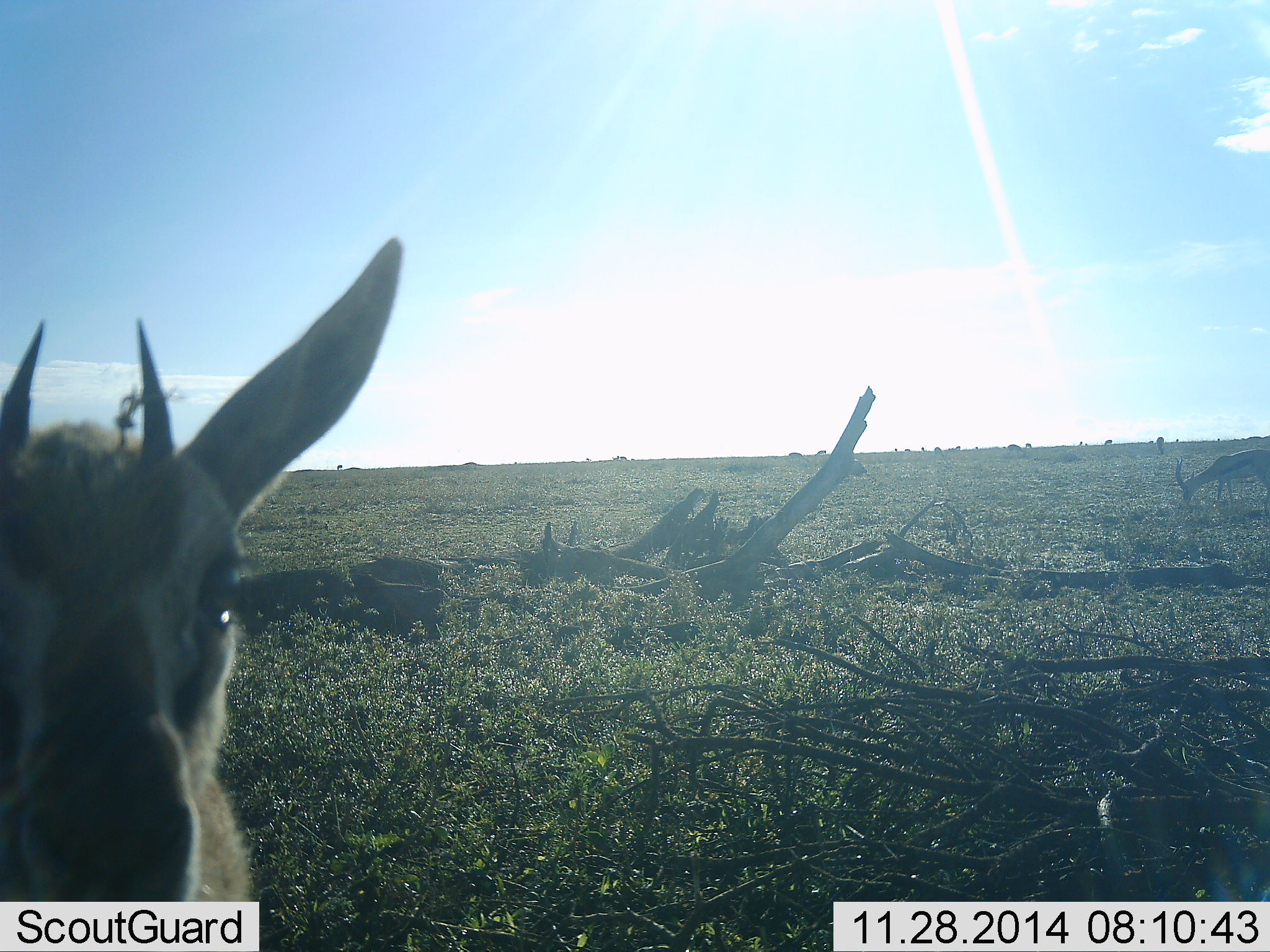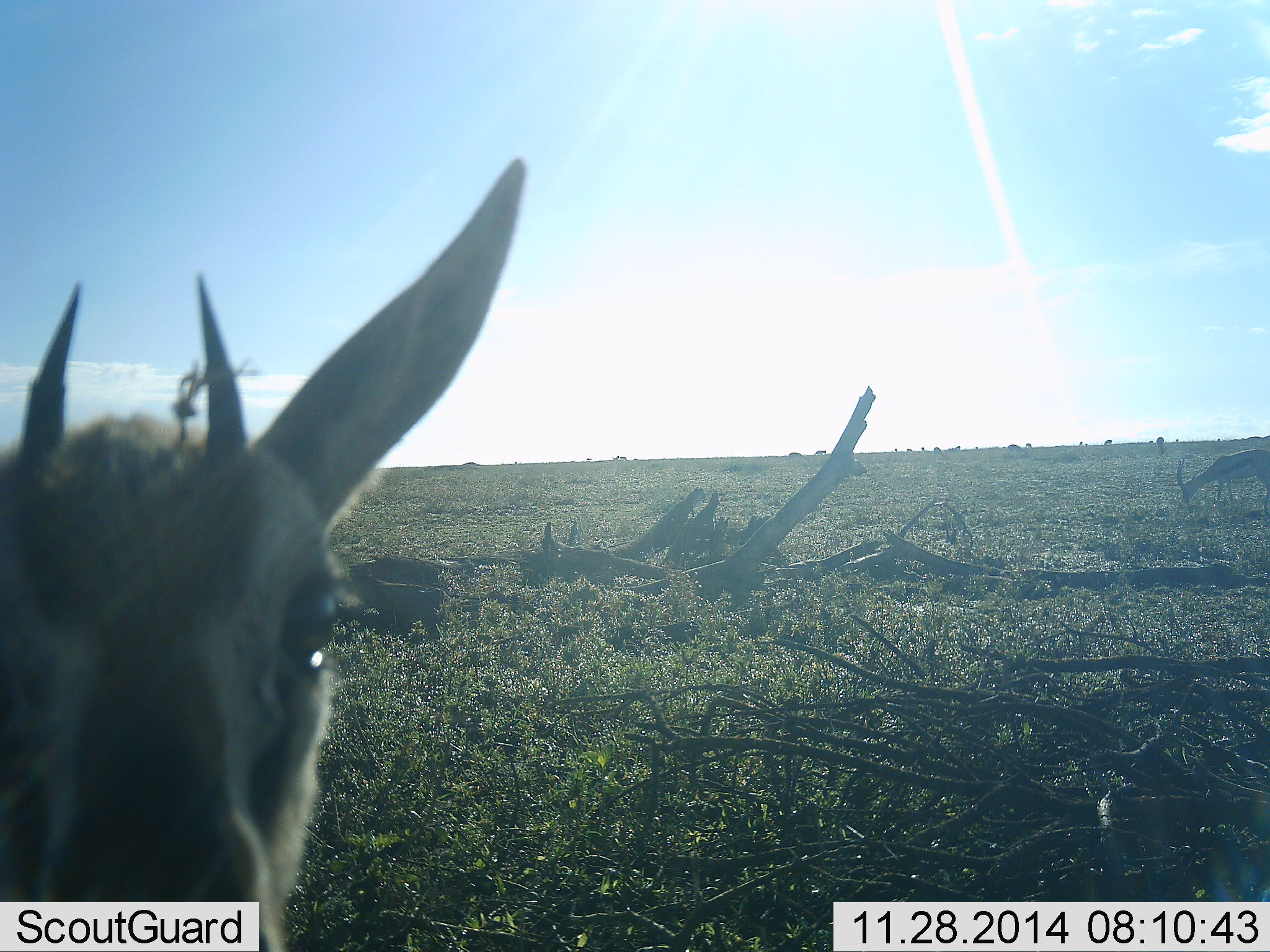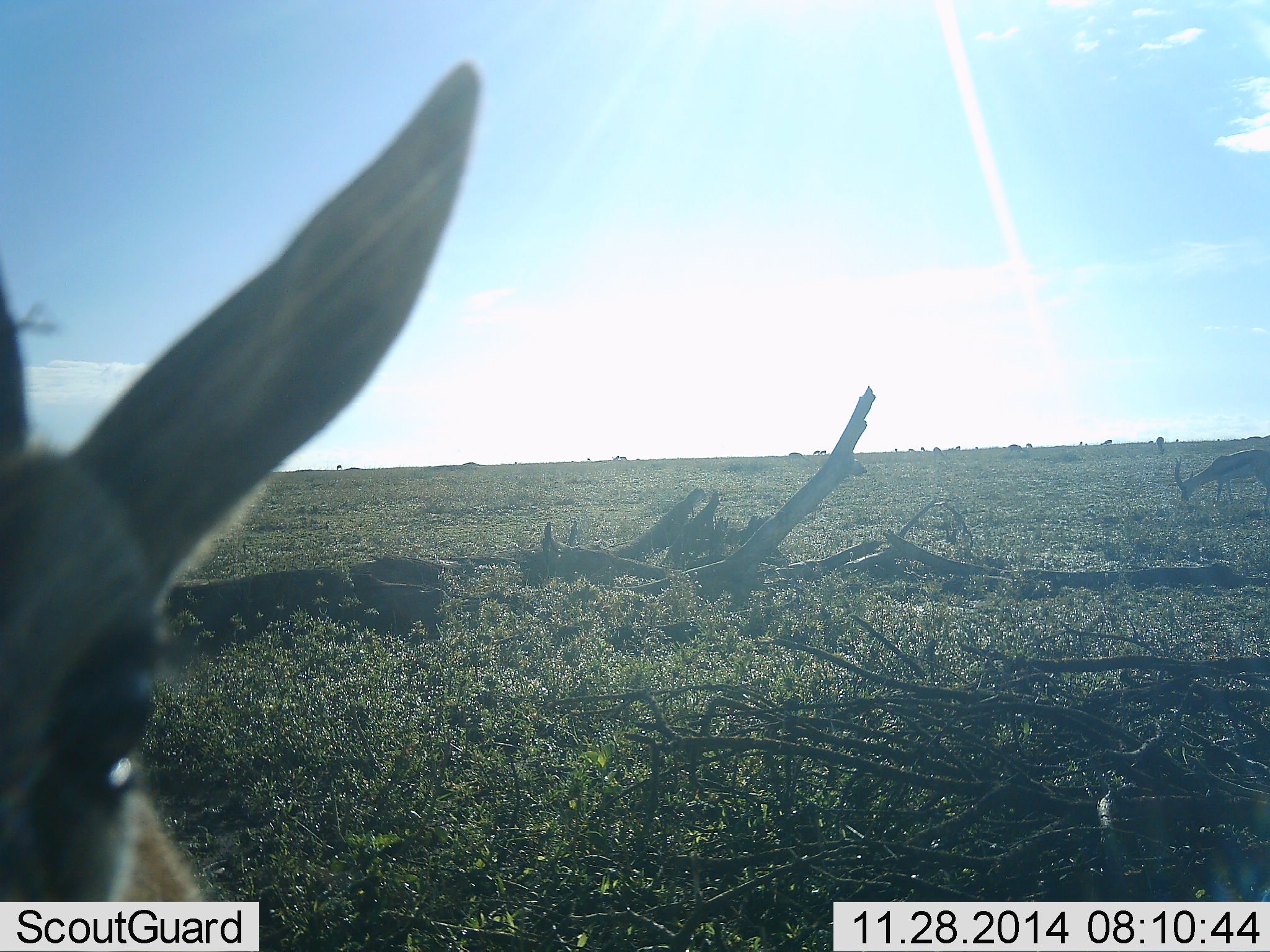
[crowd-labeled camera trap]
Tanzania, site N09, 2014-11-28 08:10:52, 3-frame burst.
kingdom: Animalia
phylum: Chordata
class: Mammalia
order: Artiodactyla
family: Bovidae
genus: Eudorcas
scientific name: Eudorcas thomsonii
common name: thomson's gazelle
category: gazellethomsons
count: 1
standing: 100%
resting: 0%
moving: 0%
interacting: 10%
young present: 0%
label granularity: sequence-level